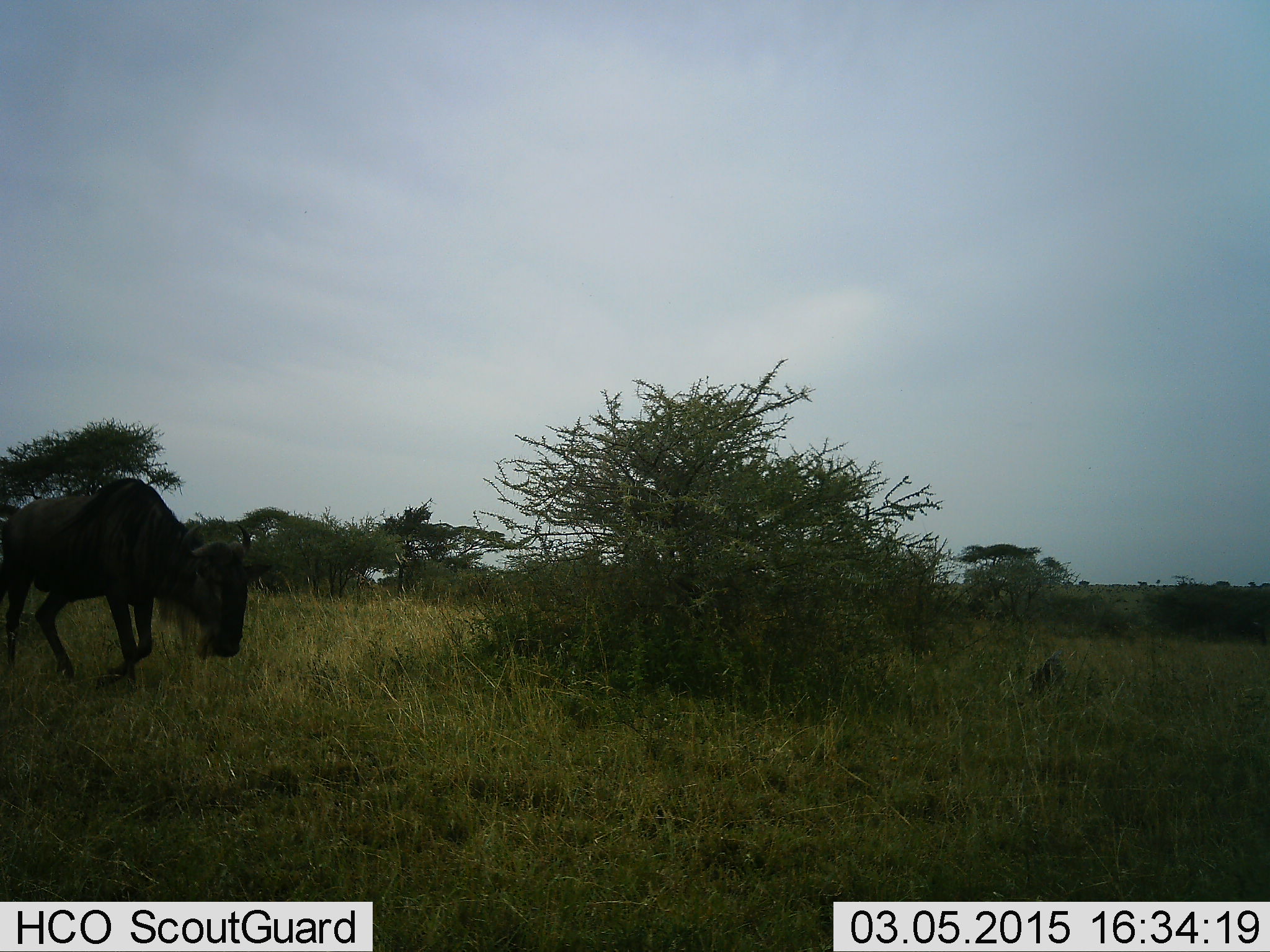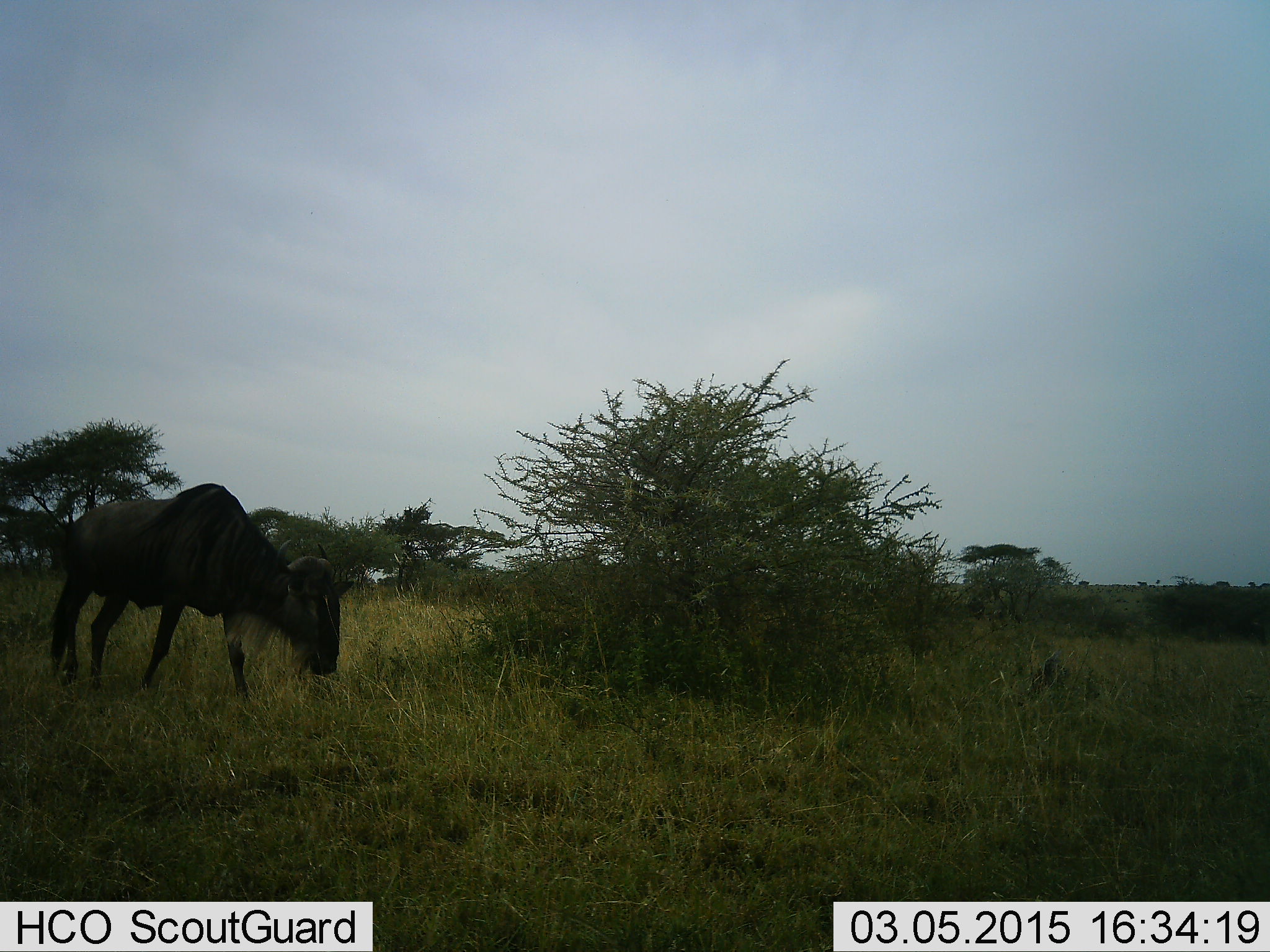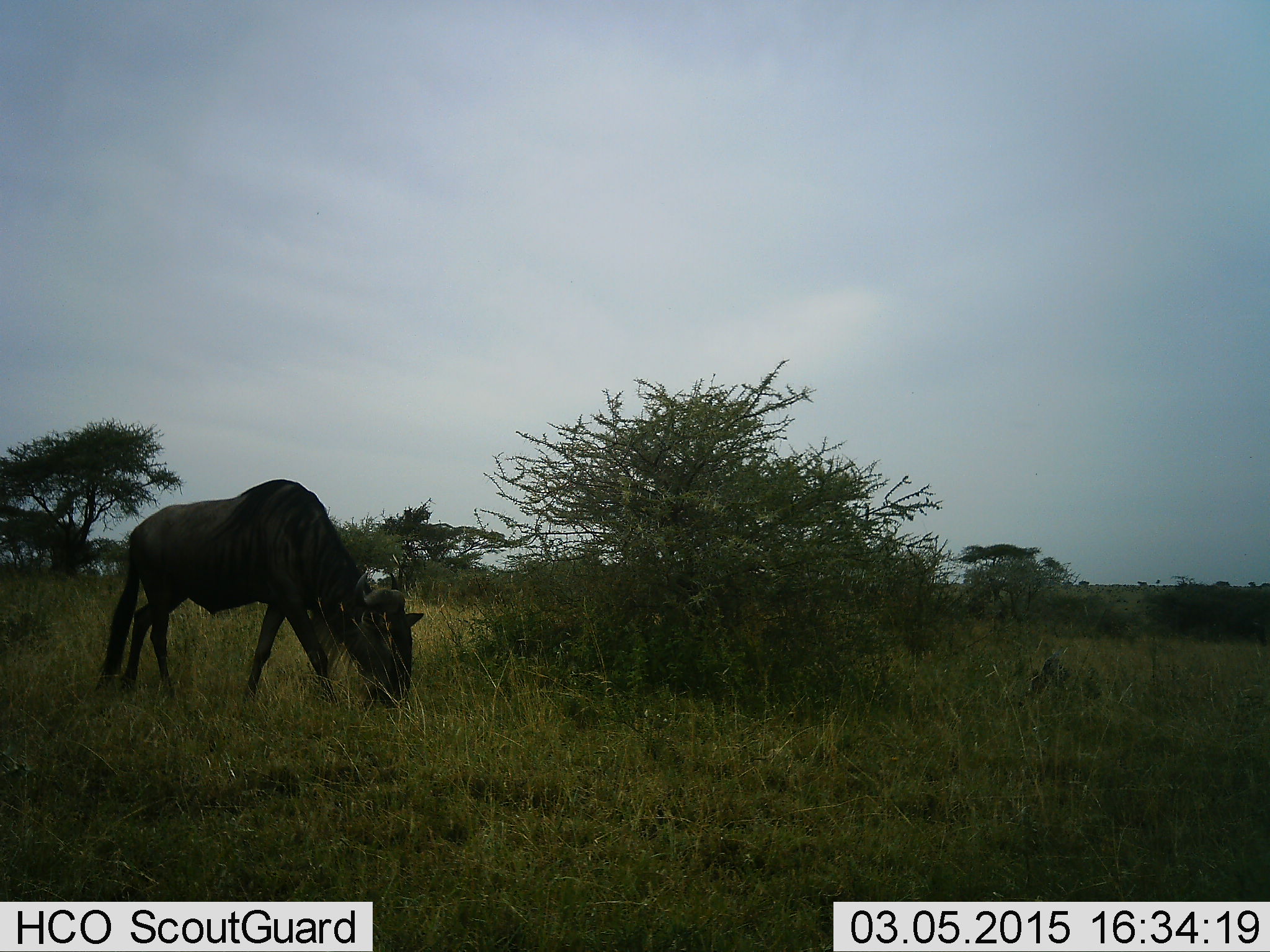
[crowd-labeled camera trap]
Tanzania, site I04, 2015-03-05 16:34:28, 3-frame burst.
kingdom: Animalia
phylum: Chordata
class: Mammalia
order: Artiodactyla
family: Bovidae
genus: Connochaetes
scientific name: Connochaetes taurinus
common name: blue wildebeest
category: wildebeest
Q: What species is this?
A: Wildebeest (blue wildebeest) (Connochaetes taurinus).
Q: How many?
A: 1.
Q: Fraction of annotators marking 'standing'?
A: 20%.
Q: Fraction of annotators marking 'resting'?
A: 0%.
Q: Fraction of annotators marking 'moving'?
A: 60%.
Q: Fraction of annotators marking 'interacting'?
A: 0%.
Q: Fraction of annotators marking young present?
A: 0%.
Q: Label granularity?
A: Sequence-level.